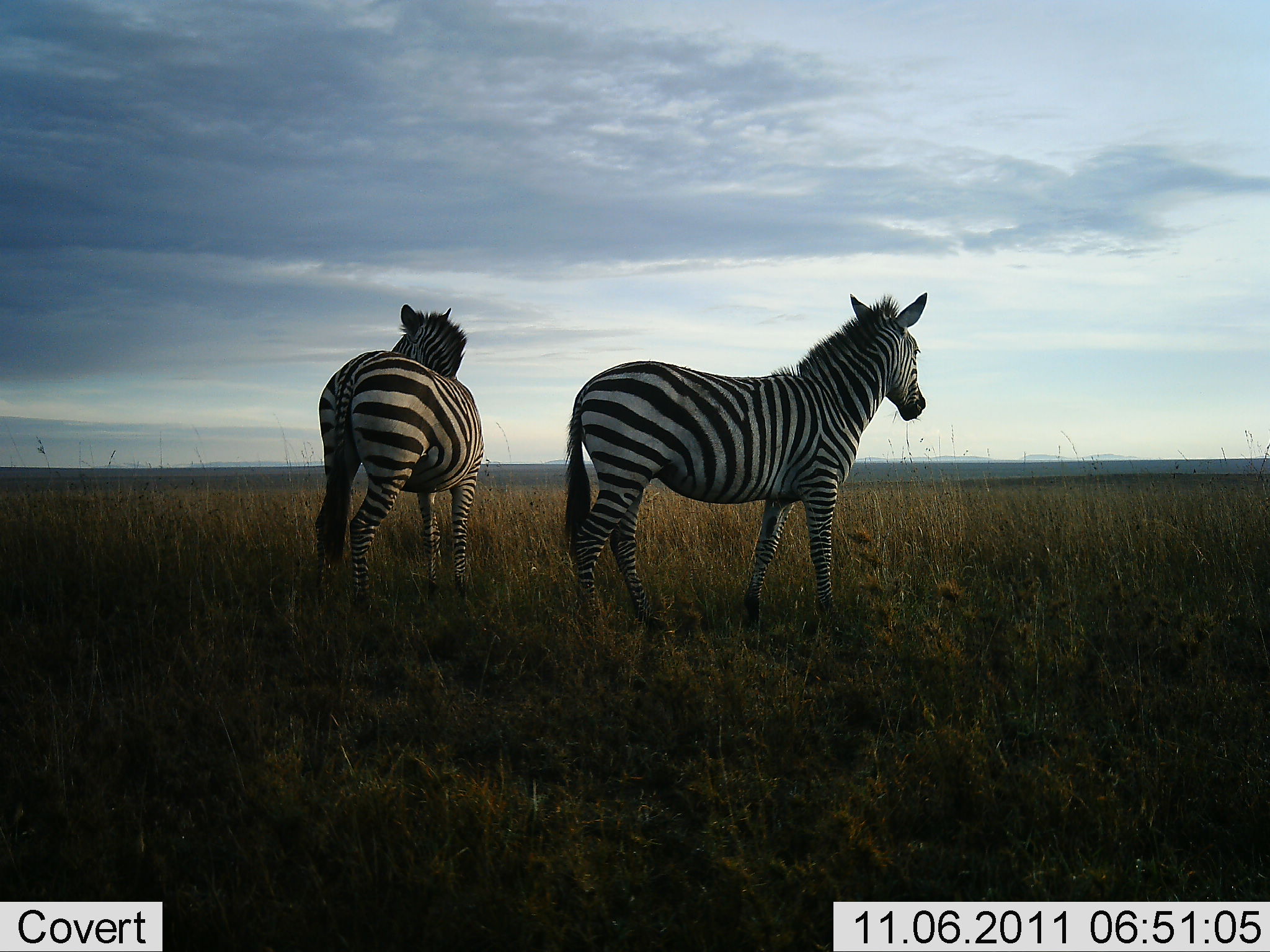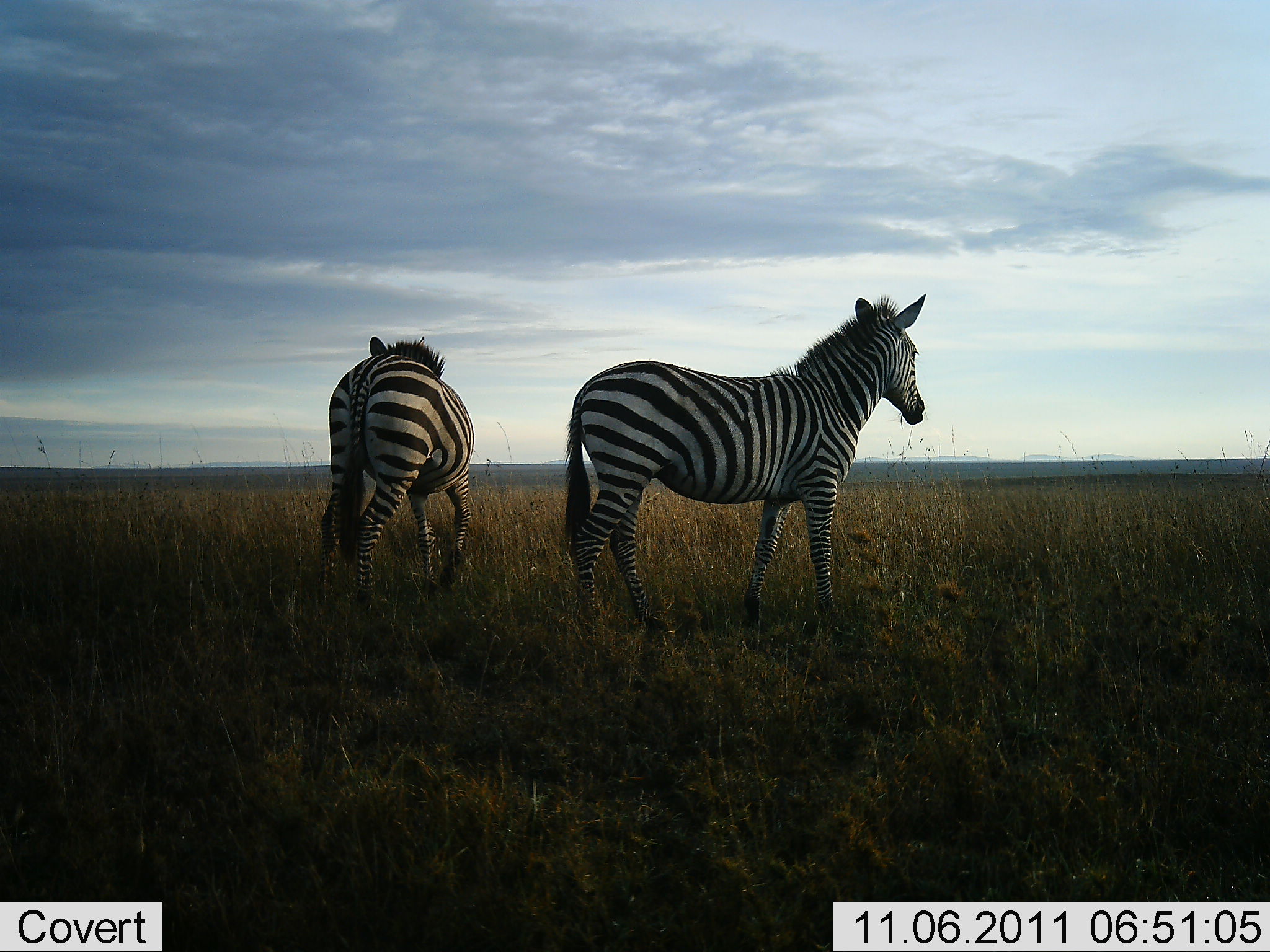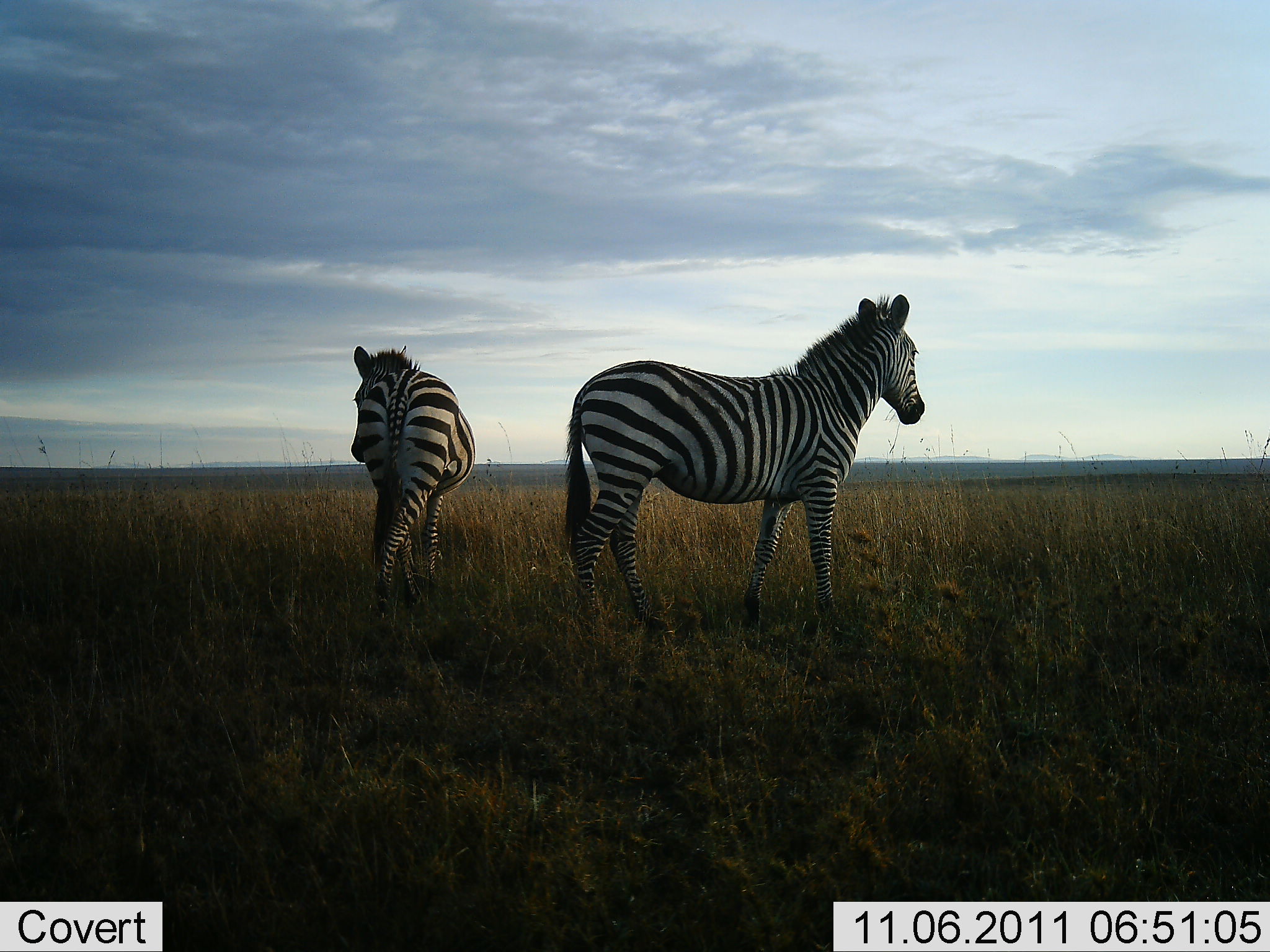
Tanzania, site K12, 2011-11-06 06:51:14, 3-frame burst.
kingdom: Animalia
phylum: Chordata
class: Mammalia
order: Perissodactyla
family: Equidae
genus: Equus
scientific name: Equus quagga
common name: plains zebra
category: zebra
Zebra (plains zebra) (Equus quagga), count 2. Behavior (volunteer vote fractions): standing 93%, resting 0%, moving 7%, interacting 0%. Young present (vote fraction): 0%. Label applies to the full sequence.